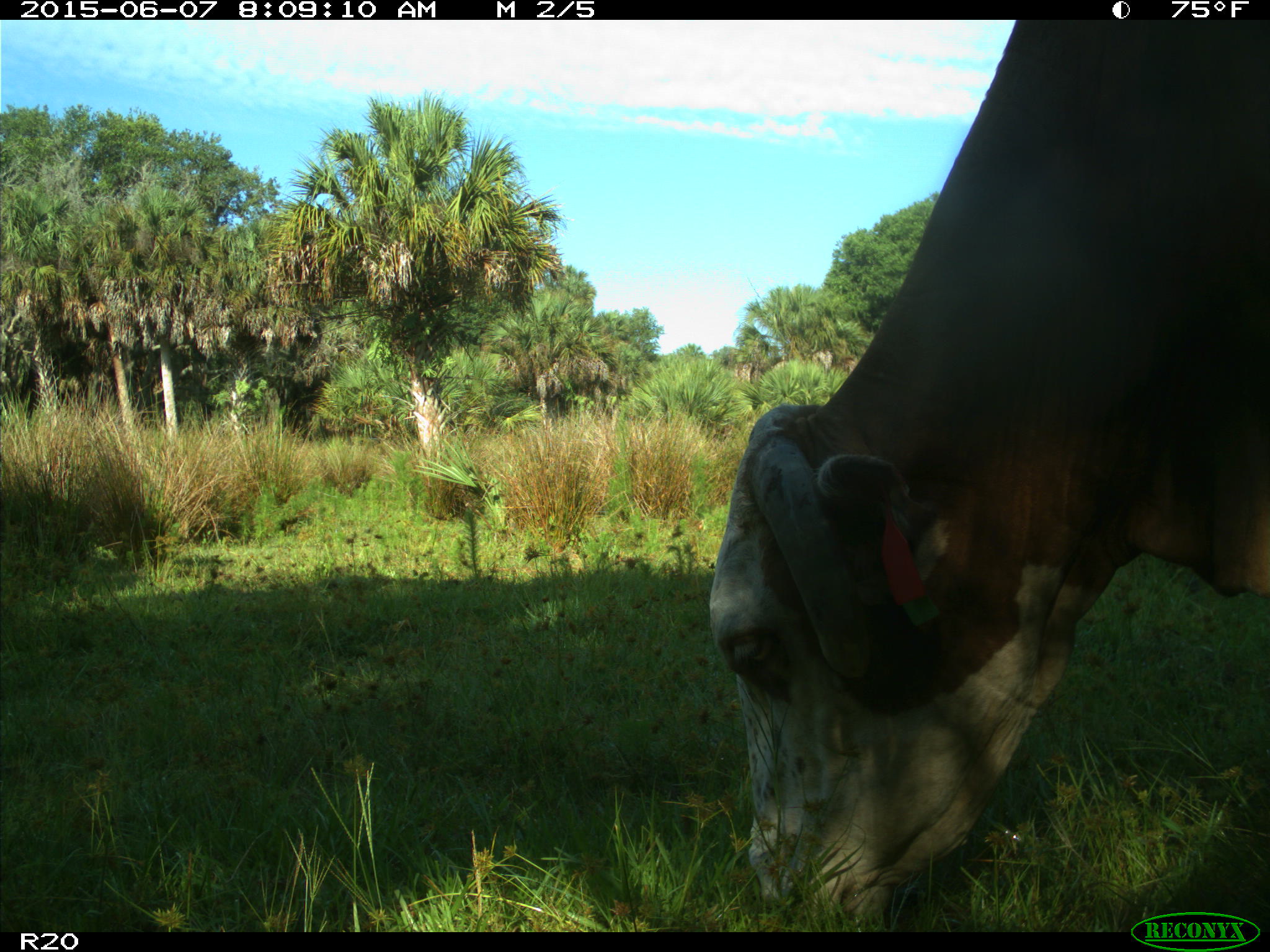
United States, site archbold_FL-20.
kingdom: Animalia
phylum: Chordata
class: Mammalia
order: Artiodactyla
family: Bovidae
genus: Bos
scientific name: Bos taurus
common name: domestic cow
Bos taurus (domestic cow).